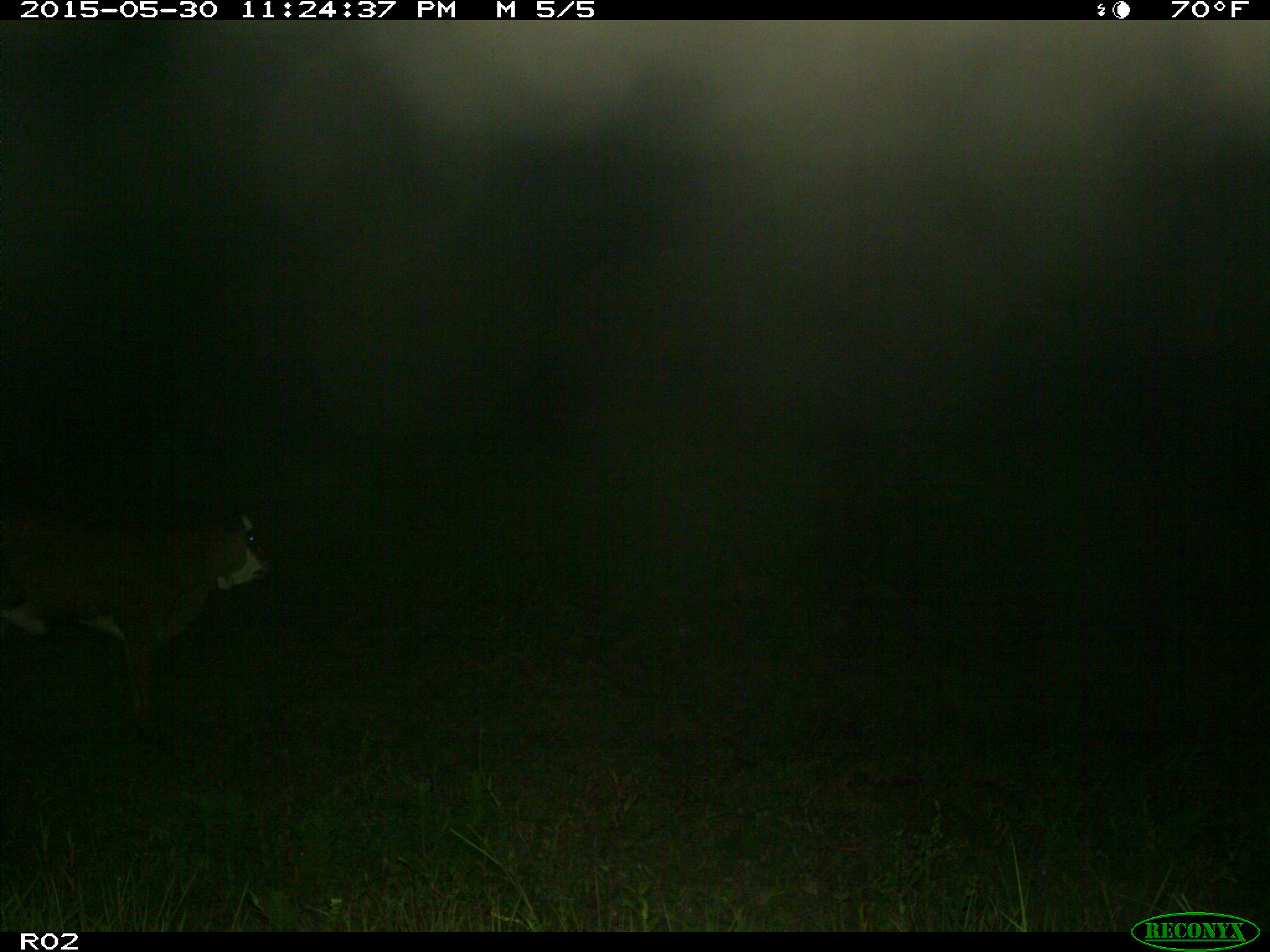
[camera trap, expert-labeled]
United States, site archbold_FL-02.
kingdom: Animalia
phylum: Chordata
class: Mammalia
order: Artiodactyla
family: Bovidae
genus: Bos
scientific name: Bos taurus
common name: domestic cow